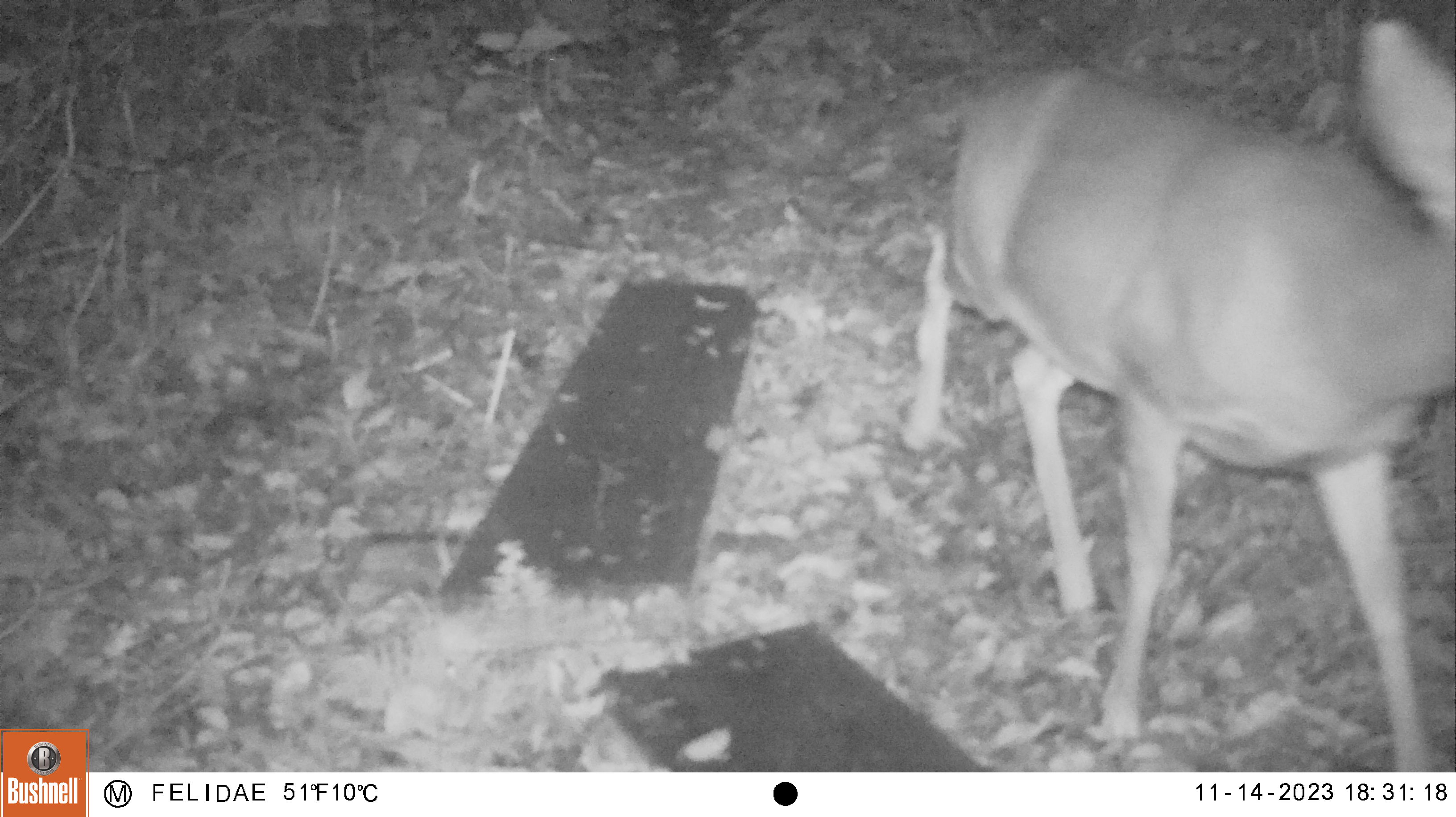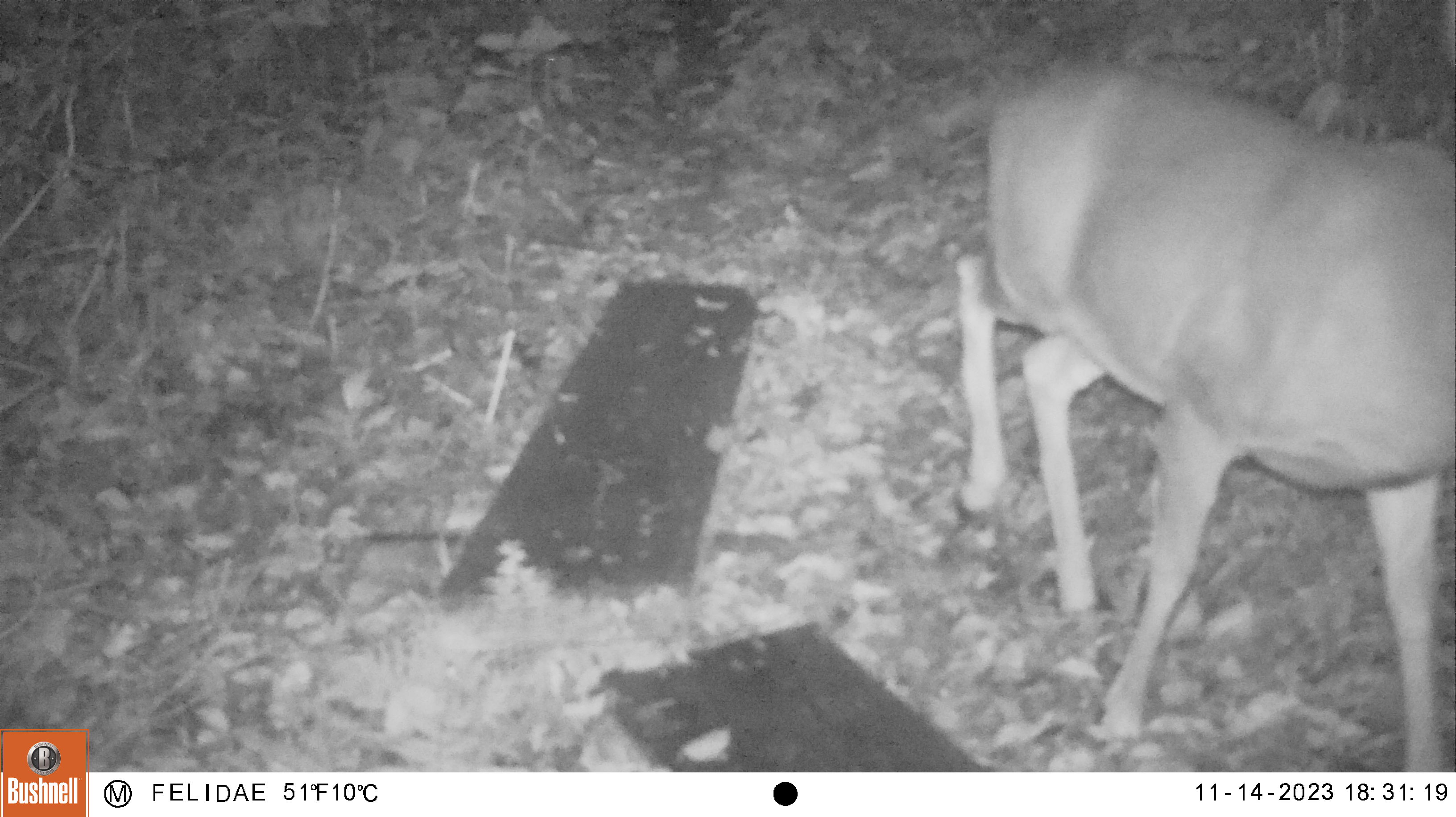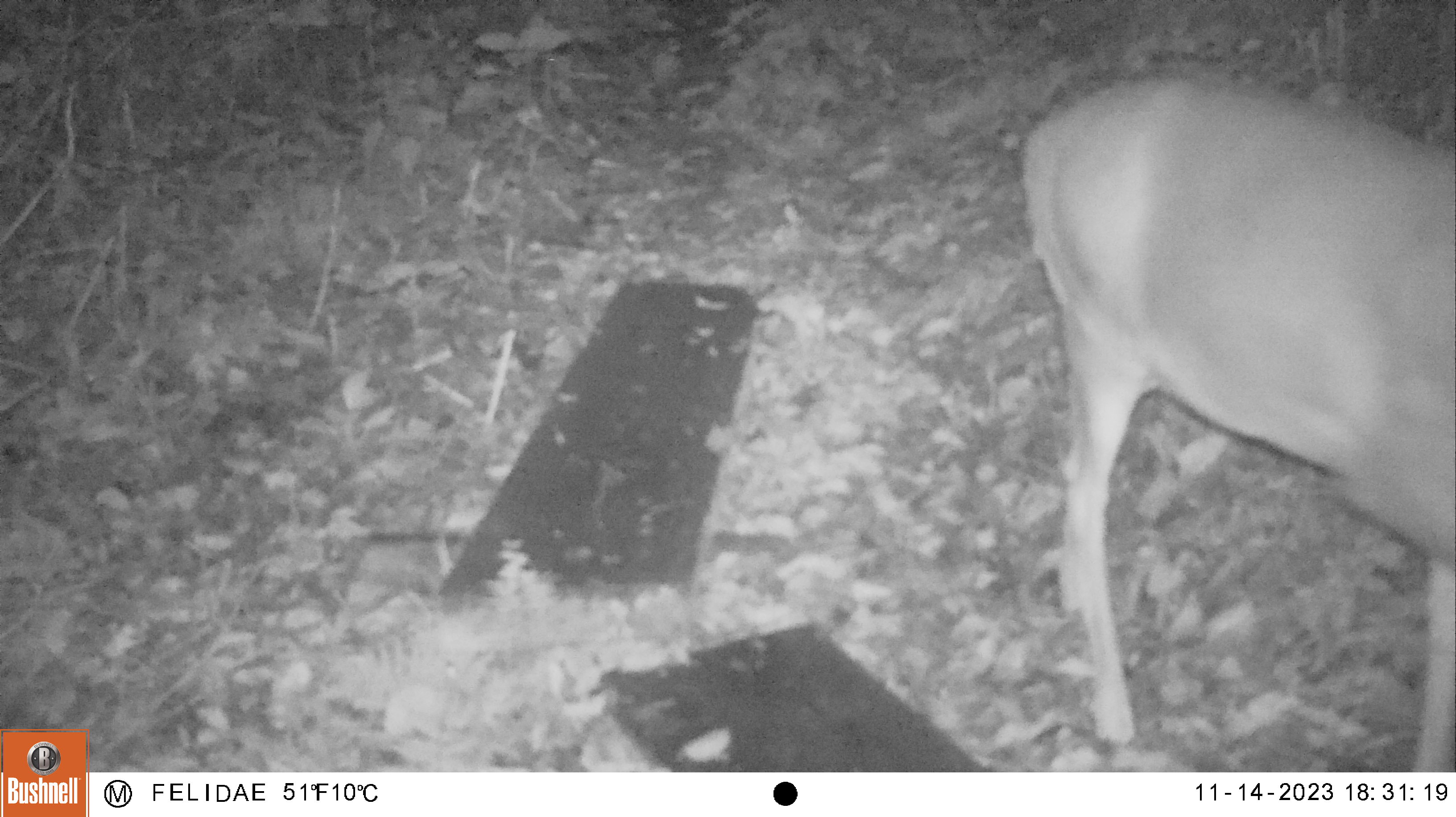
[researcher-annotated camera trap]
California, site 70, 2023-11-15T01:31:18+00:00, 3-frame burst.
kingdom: Animalia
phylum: Chordata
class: Mammalia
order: Artiodactyla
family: Cervidae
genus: Odocoileus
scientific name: Odocoileus hemionus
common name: mule deer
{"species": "mule deer (Odocoileus hemionus)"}